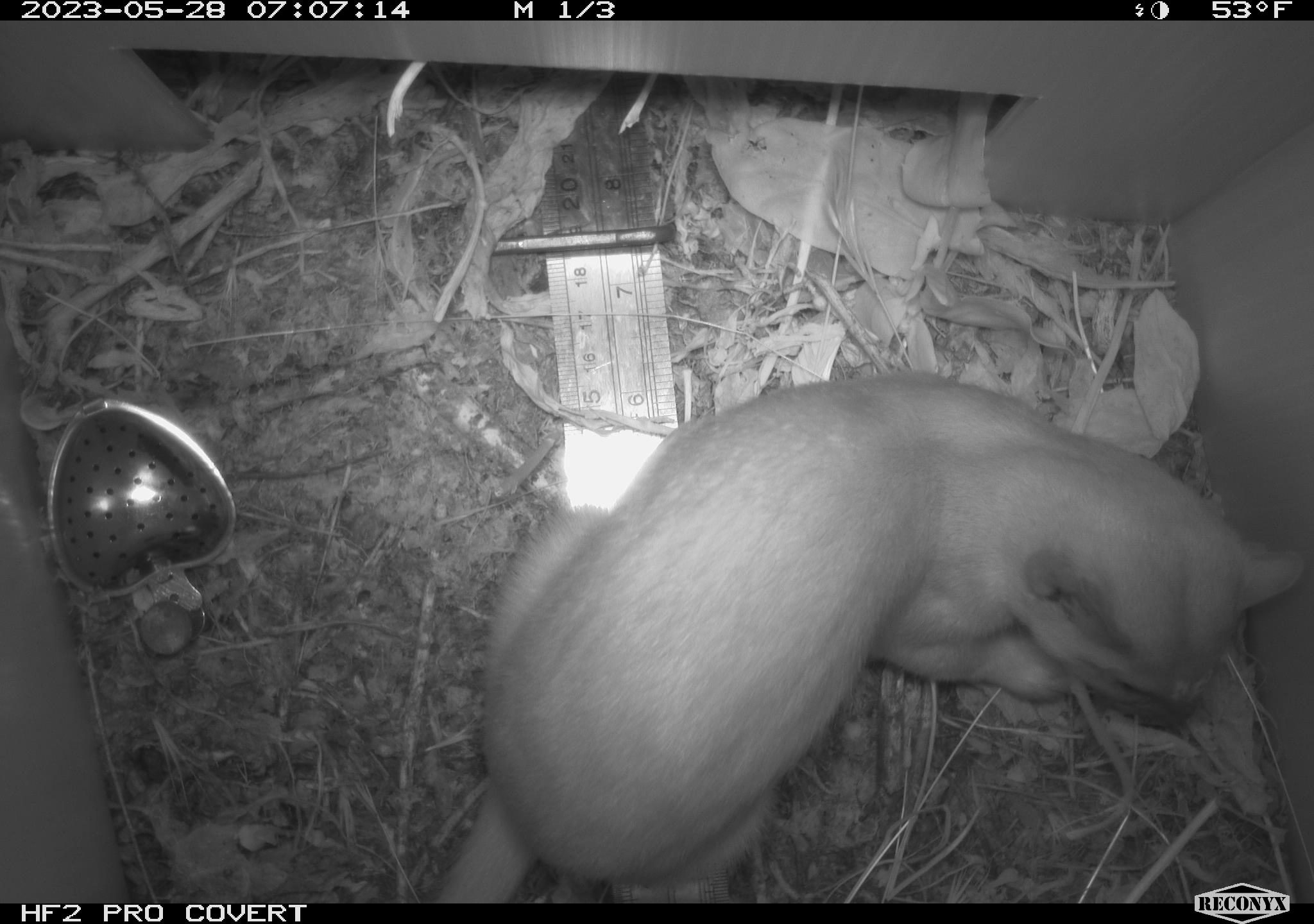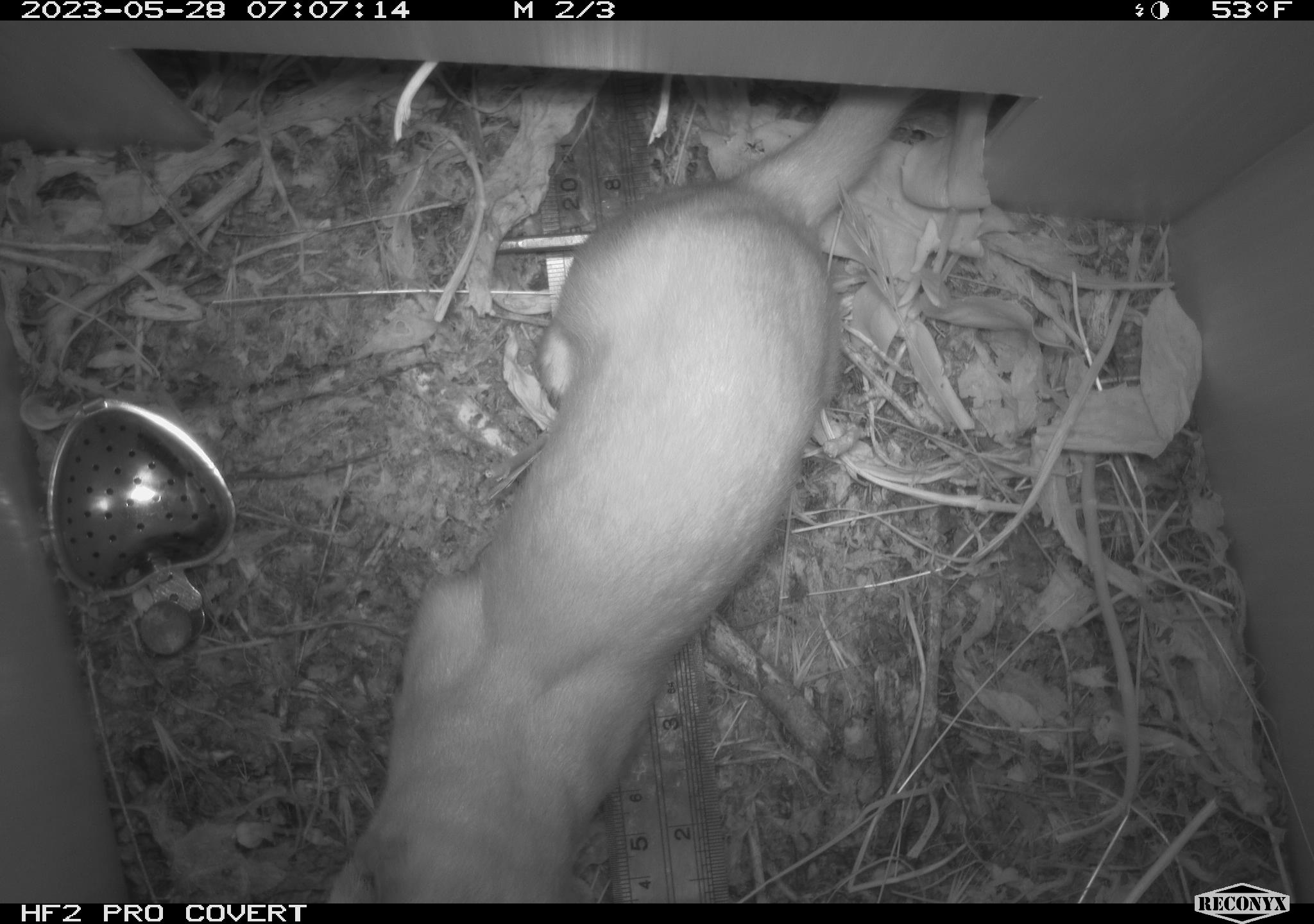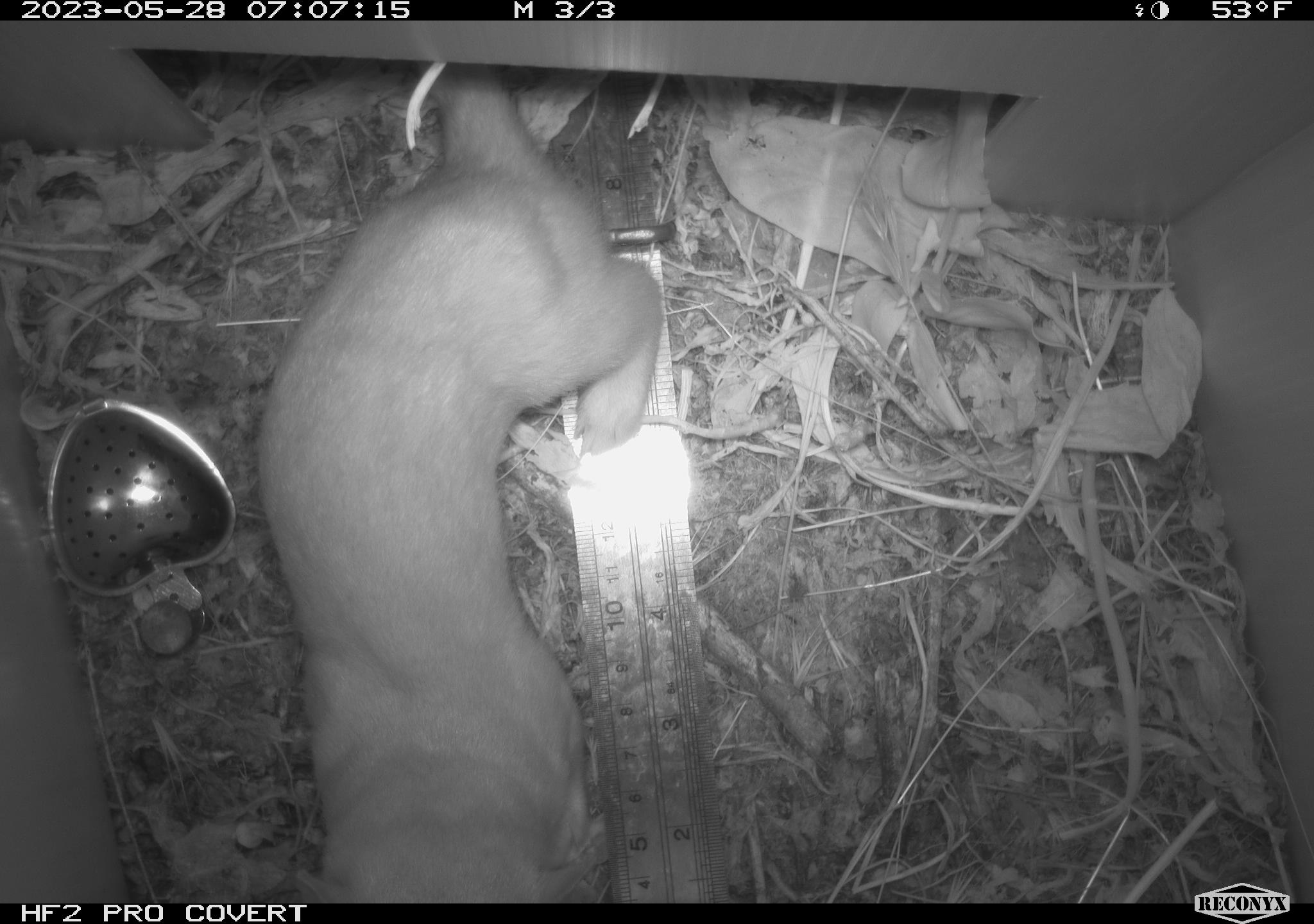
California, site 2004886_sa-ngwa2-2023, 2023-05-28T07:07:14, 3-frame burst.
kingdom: Animalia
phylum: Chordata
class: Mammalia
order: Carnivora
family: Mustelidae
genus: Neogale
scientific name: Neogale frenata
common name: long-tailed weasel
Long-tailed weasel (Neogale frenata).